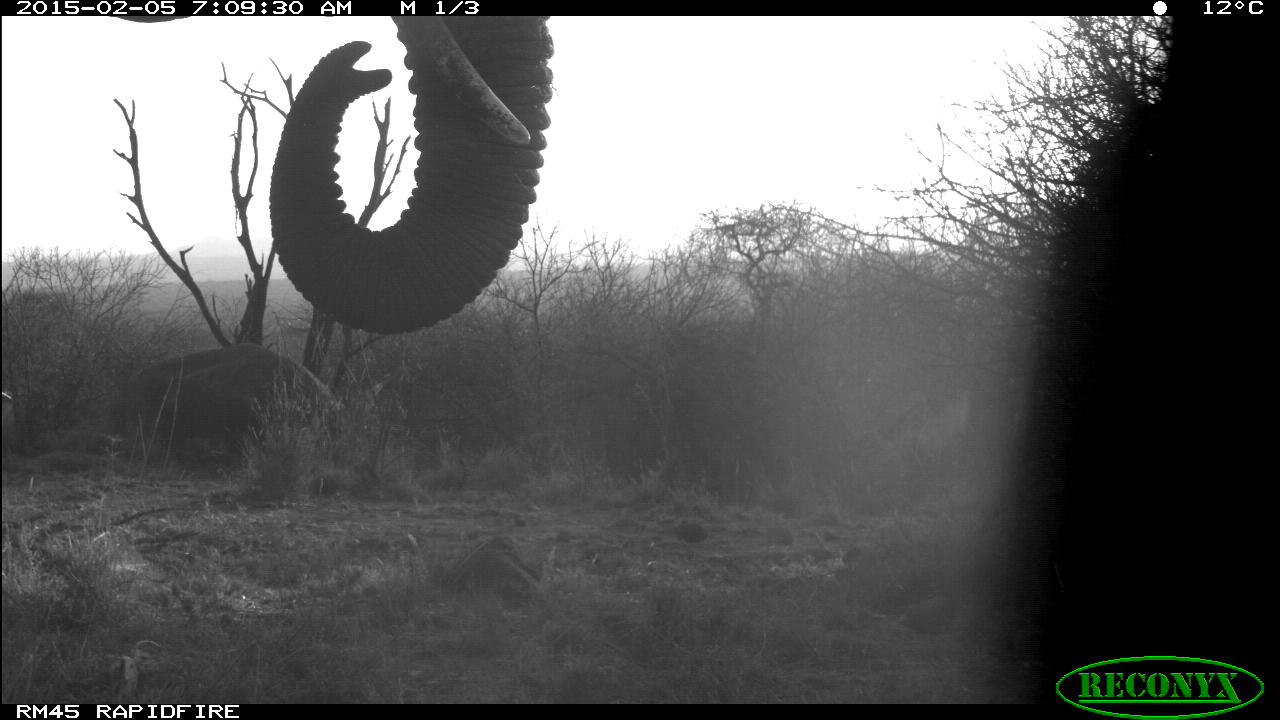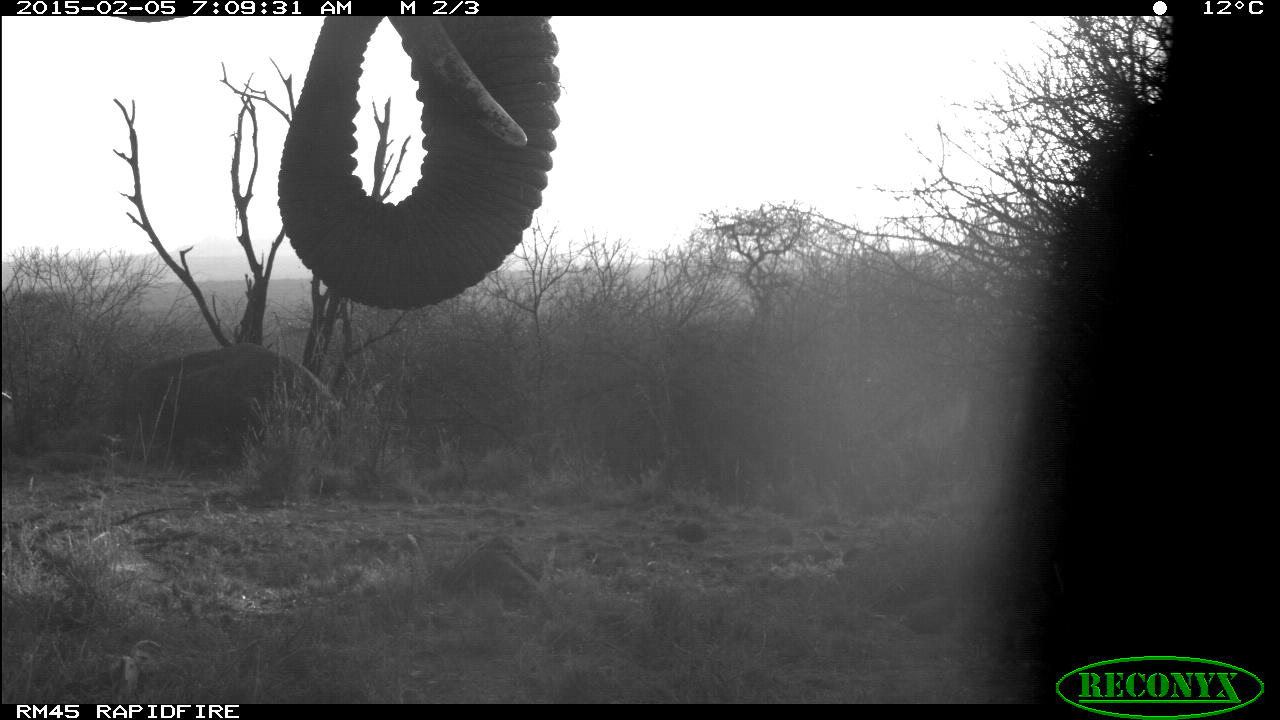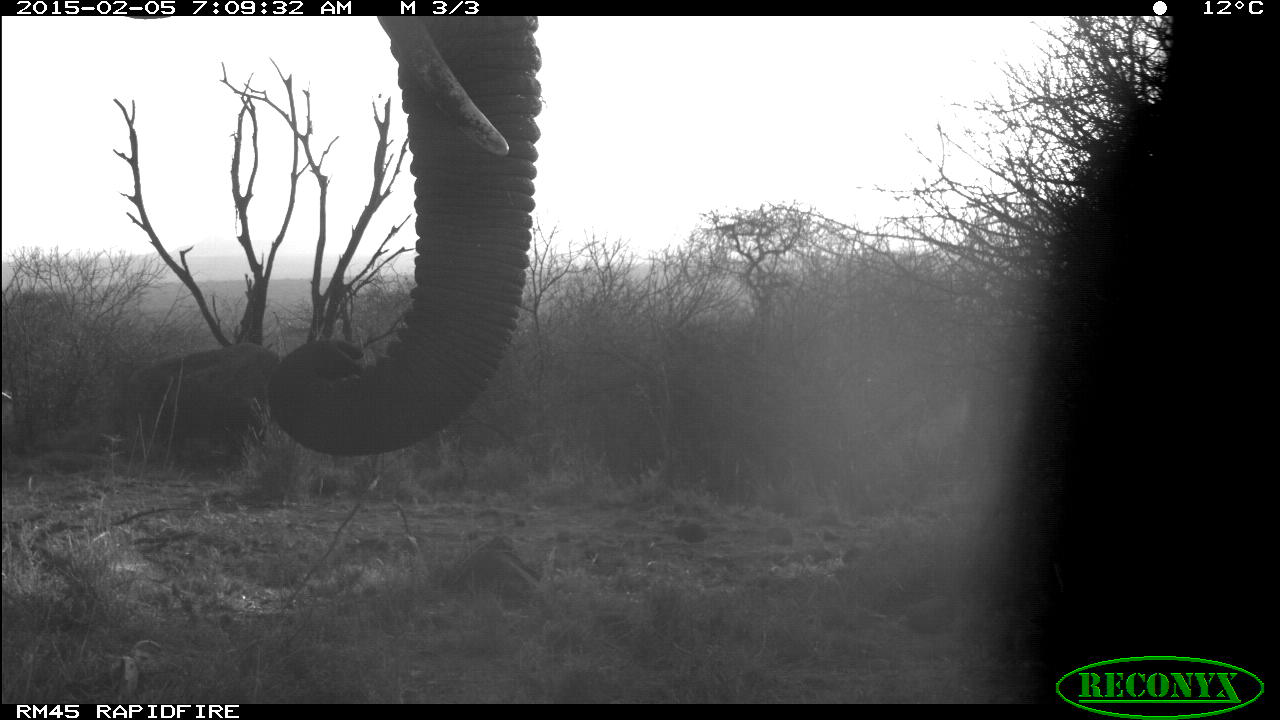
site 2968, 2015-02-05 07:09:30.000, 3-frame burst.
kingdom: Animalia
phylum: Chordata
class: Mammalia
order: Proboscidea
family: Elephantidae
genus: Loxodonta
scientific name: Loxodonta africana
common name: african bush elephant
Loxodonta africana (african bush elephant), count 2.